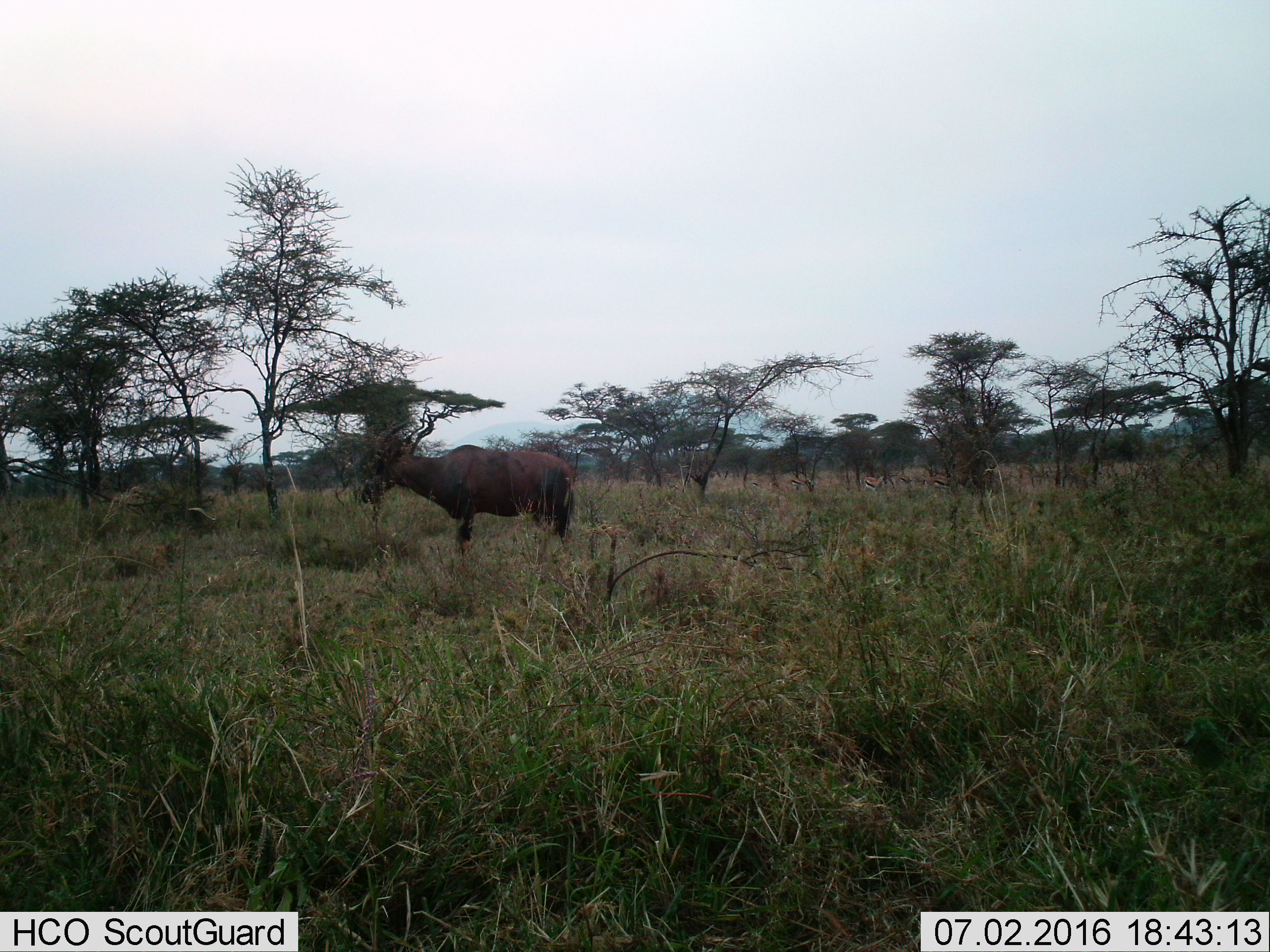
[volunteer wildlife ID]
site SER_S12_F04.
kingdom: Animalia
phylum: Chordata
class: Mammalia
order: Artiodactyla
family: Bovidae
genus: Damaliscus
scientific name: Damaliscus lunatus jimela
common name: topi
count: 1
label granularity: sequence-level